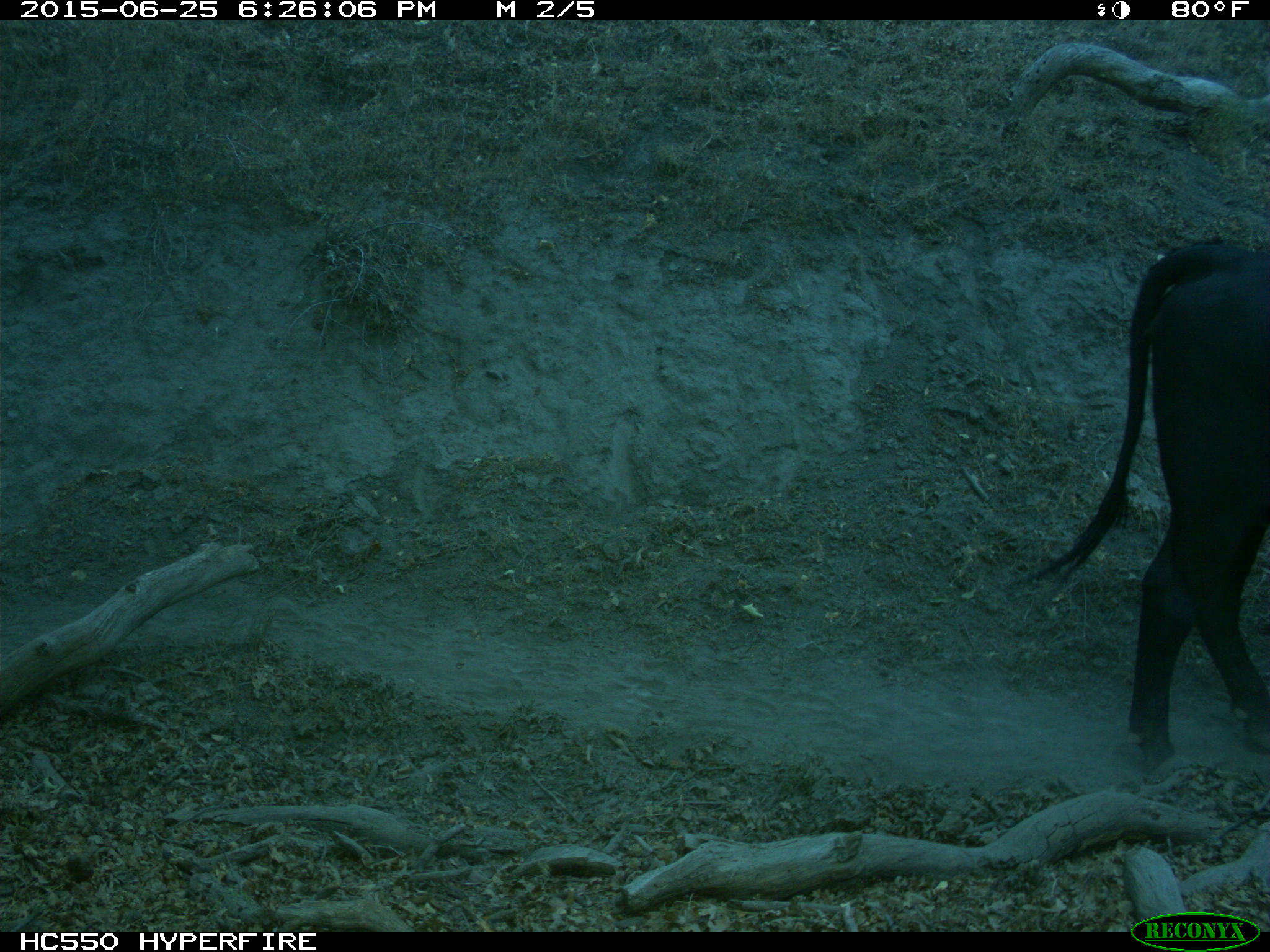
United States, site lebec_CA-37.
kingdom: Animalia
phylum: Chordata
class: Mammalia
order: Artiodactyla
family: Bovidae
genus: Bos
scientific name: Bos taurus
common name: domestic cow